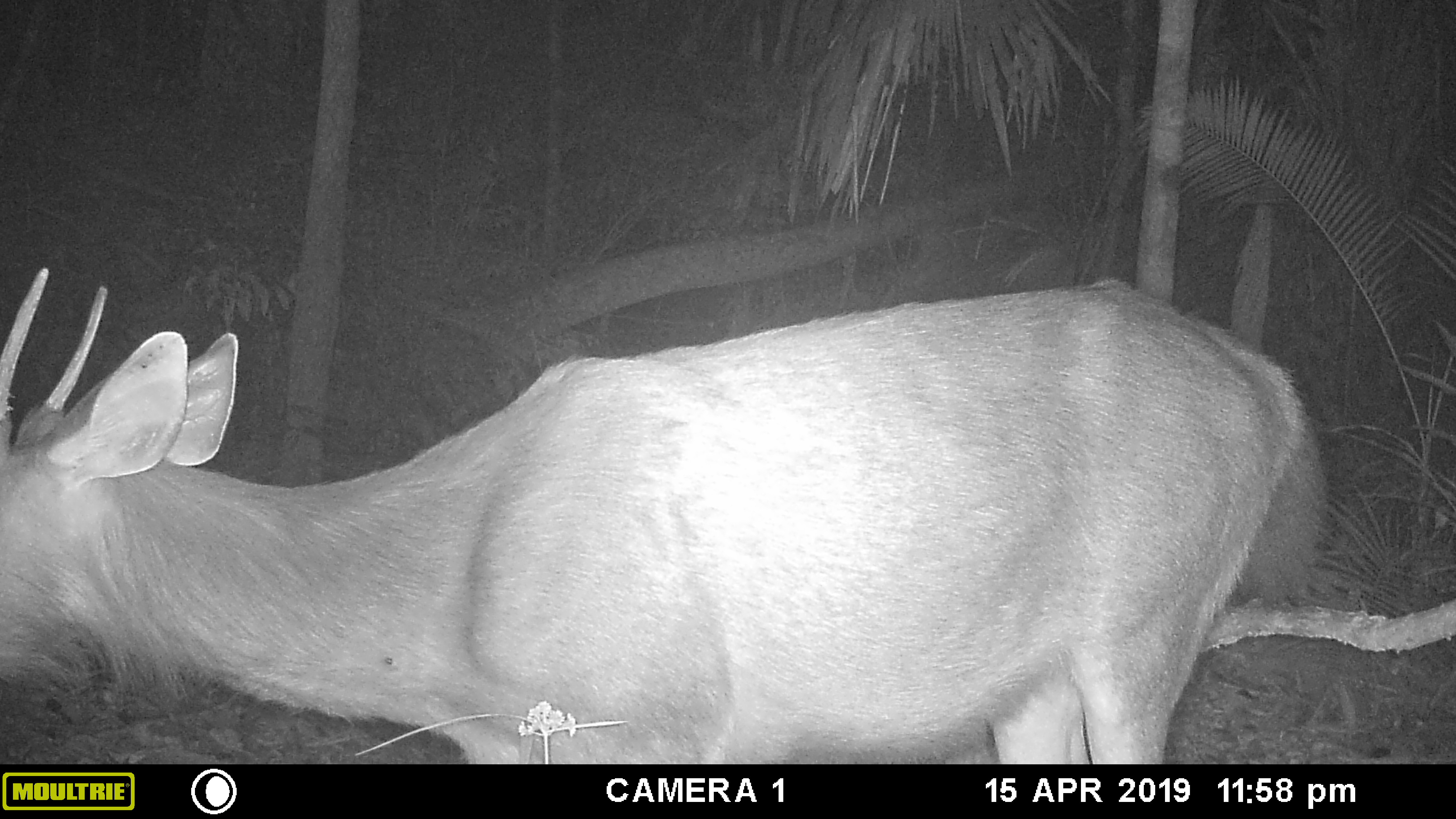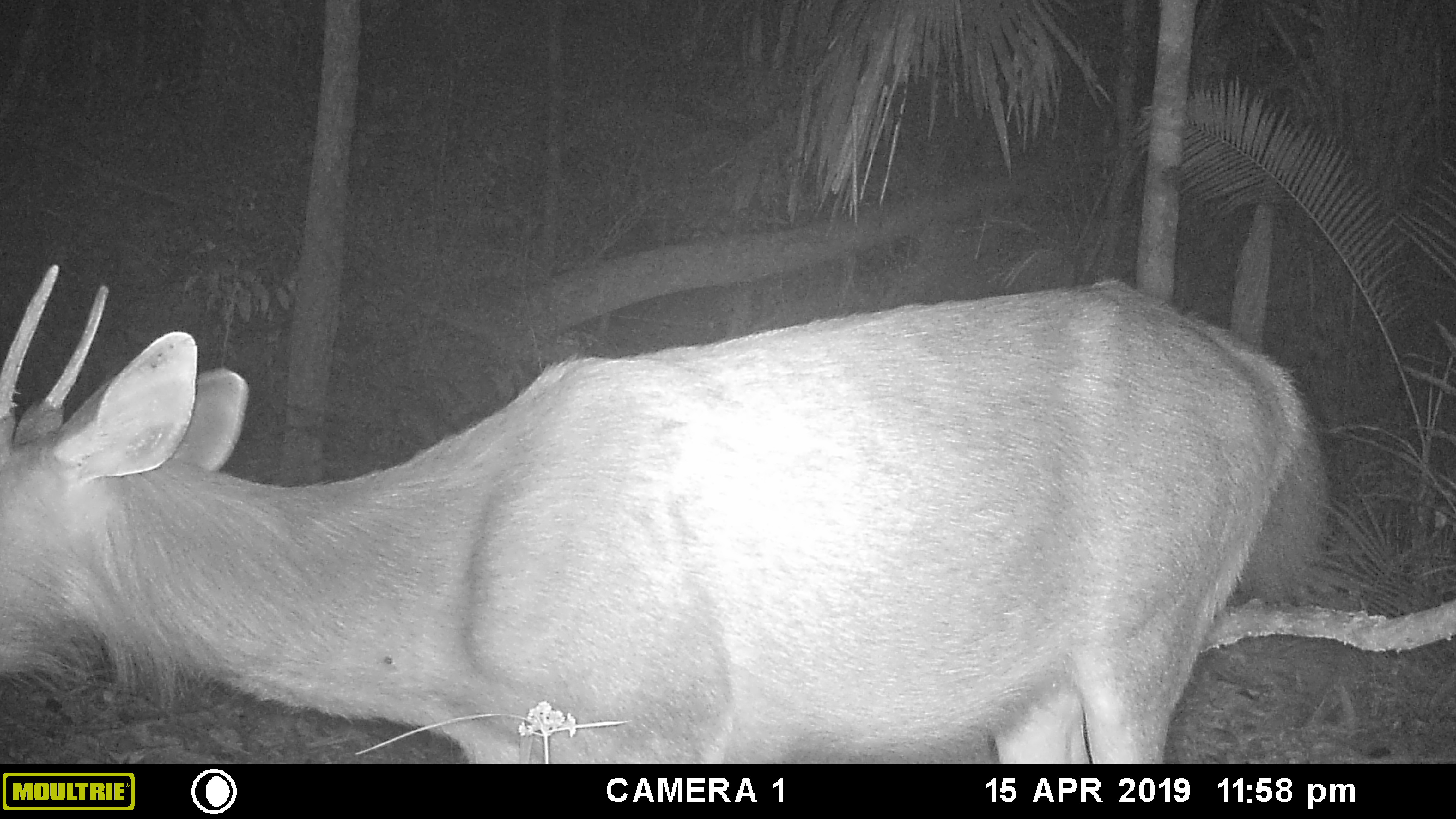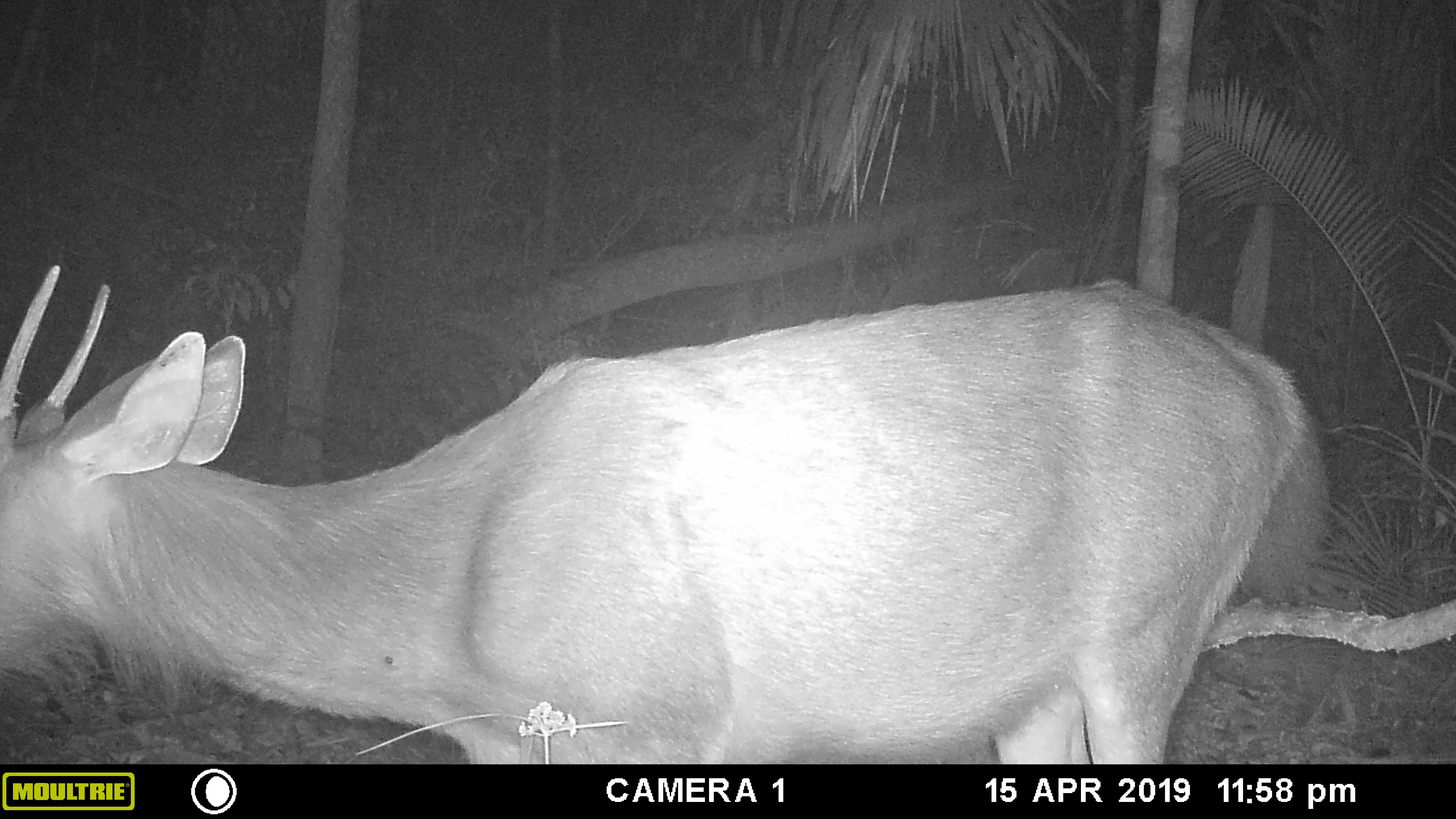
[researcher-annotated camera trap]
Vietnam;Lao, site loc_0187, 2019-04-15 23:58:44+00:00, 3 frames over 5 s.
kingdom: Animalia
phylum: Chordata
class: Mammalia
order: Artiodactyla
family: Cervidae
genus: Rusa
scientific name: Rusa unicolor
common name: sambar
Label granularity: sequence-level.